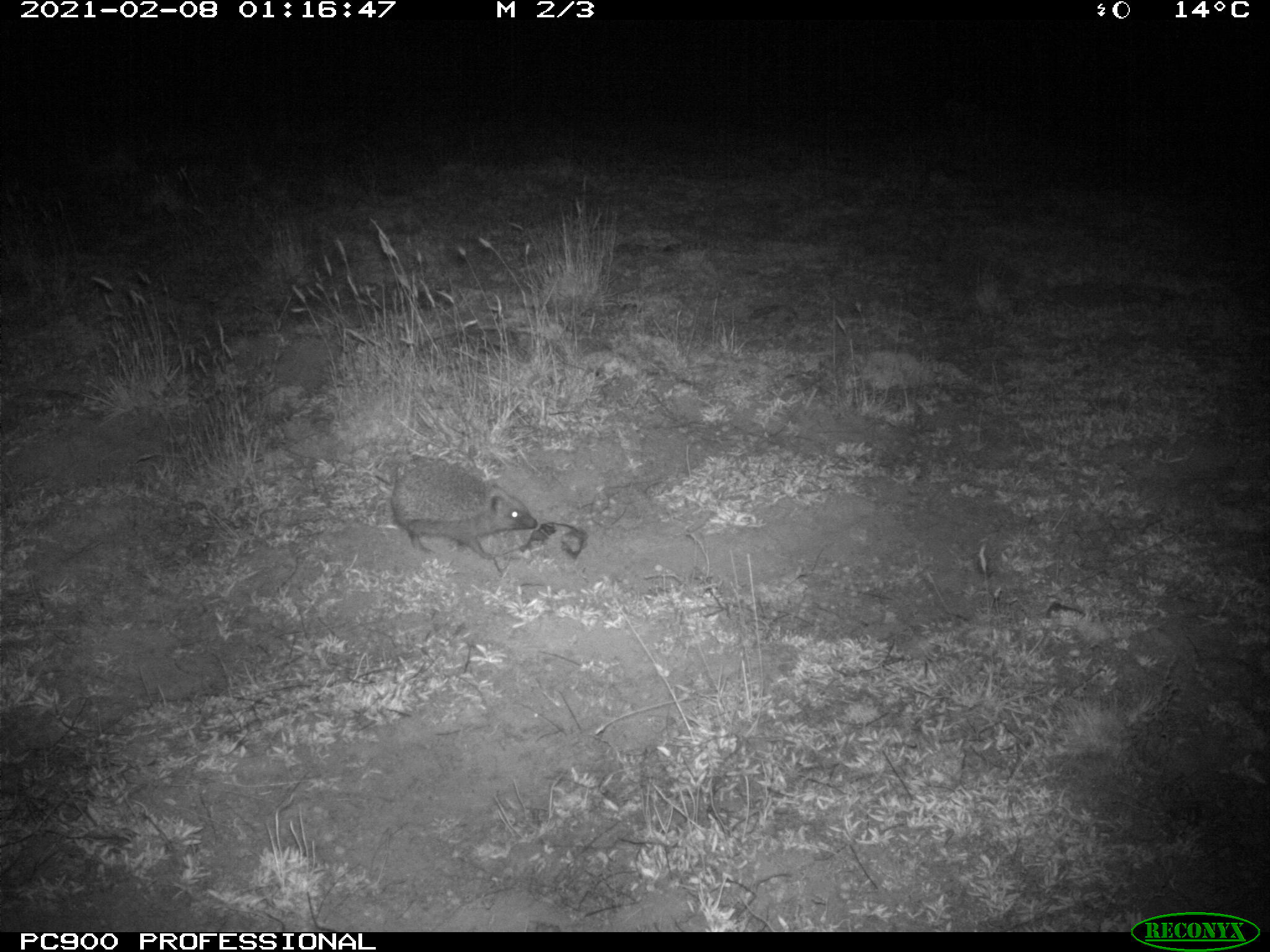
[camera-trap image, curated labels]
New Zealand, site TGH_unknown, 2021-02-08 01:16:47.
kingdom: Animalia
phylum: Chordata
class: Mammalia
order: Eulipotyphla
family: Erinaceidae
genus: Erinaceus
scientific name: Erinaceus europaeus europaeus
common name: european hedgehog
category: hedgehog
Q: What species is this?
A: Hedgehog (european hedgehog) (Erinaceus europaeus europaeus).